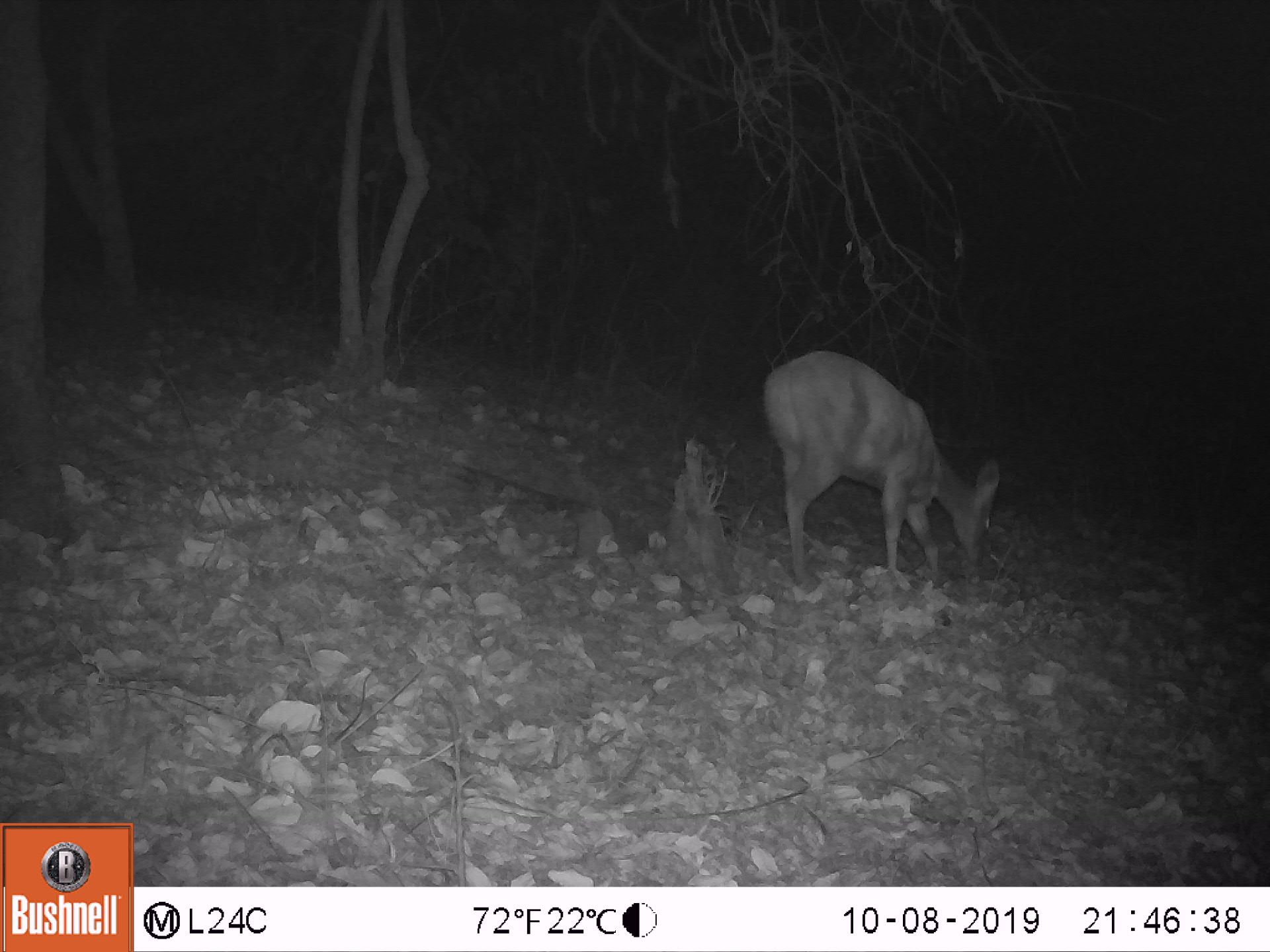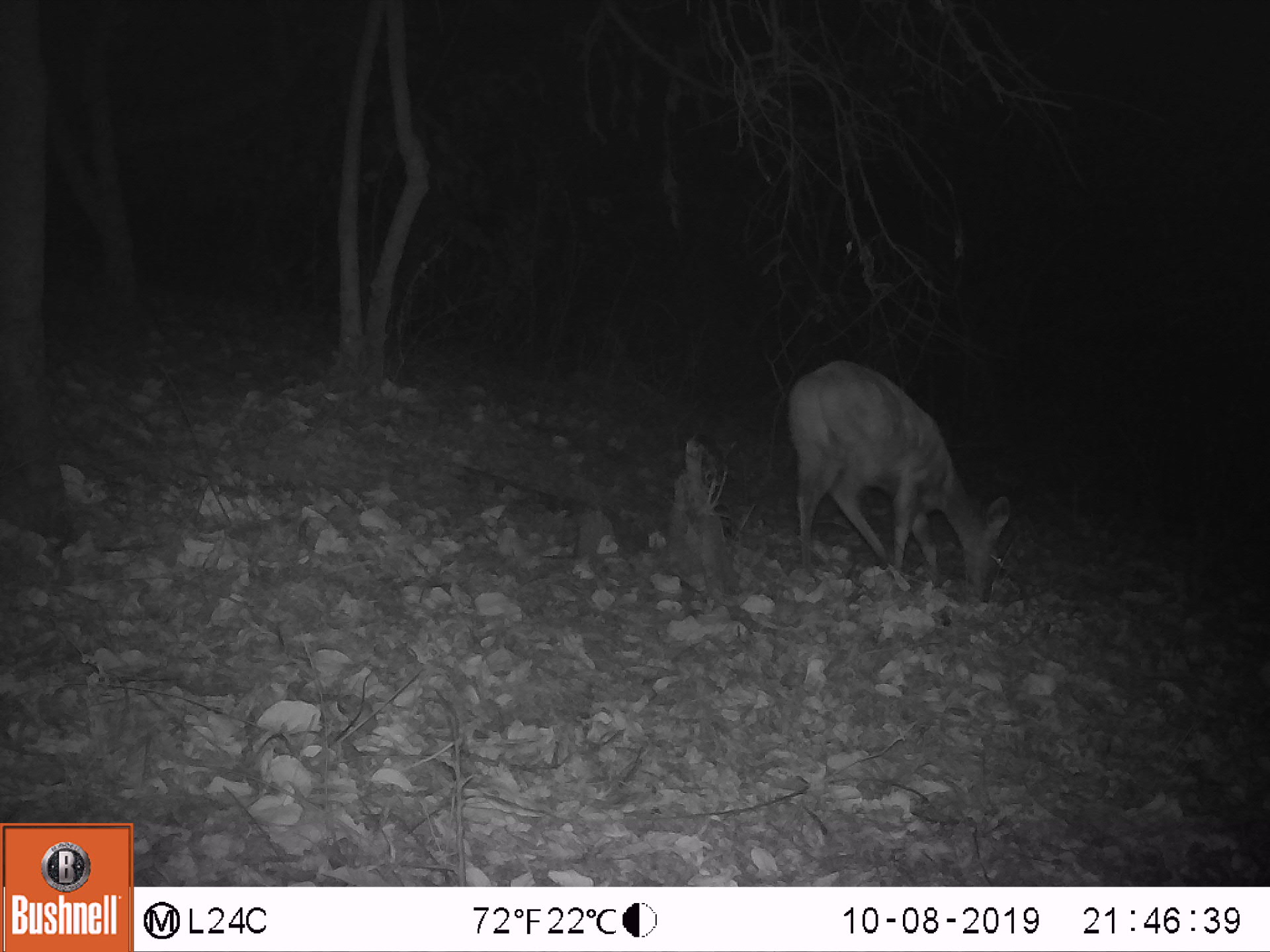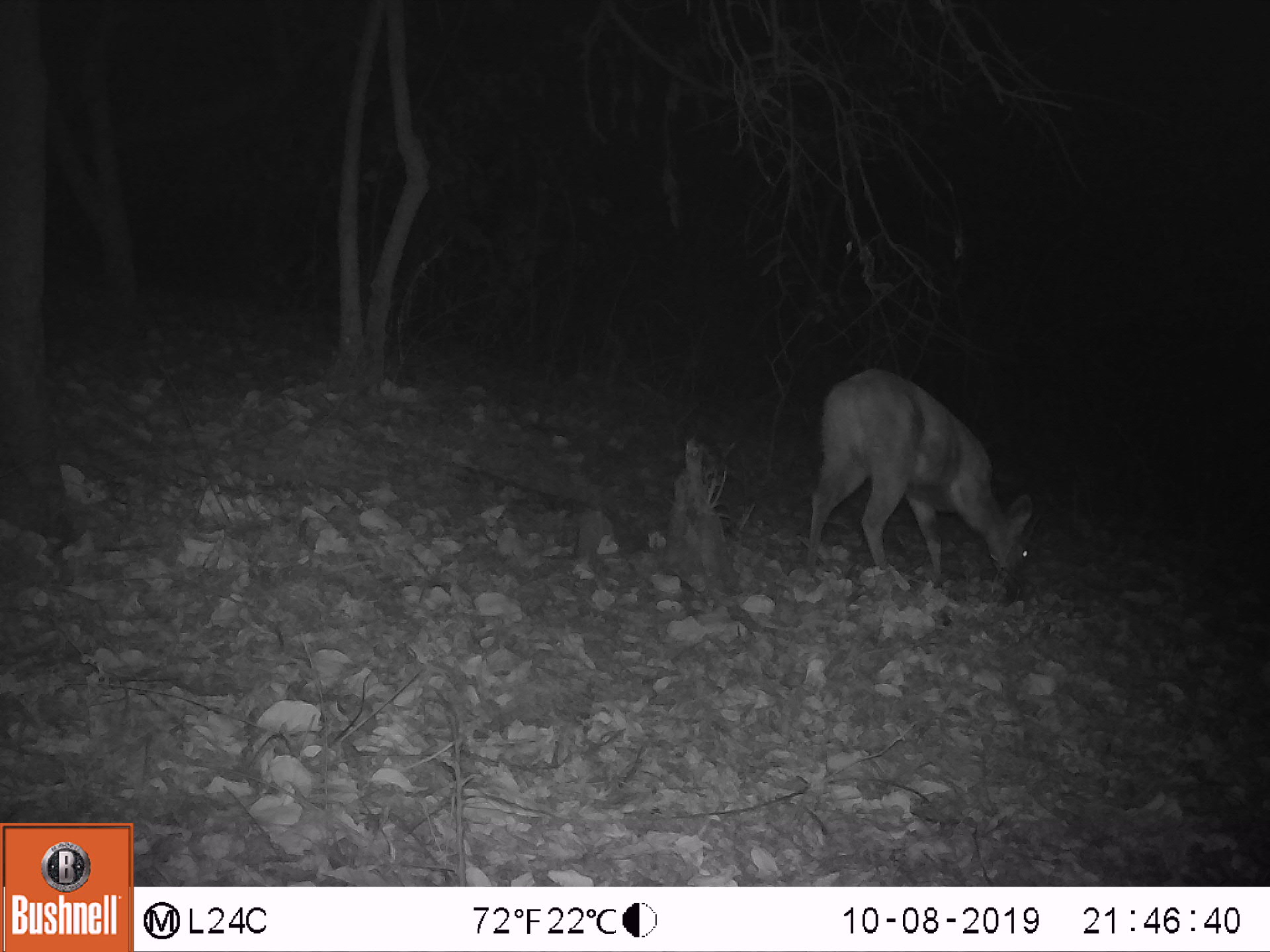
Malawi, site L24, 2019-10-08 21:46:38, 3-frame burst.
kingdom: Animalia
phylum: Chordata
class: Mammalia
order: Artiodactyla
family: Bovidae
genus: Tragelaphus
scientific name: Tragelaphus sylvaticus sylvaticus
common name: cape bushbuck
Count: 1.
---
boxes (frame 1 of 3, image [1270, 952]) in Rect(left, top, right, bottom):
cape bushbuck: Rect(756, 341, 1005, 598)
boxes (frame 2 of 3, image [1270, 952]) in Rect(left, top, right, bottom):
cape bushbuck: Rect(779, 357, 1015, 604)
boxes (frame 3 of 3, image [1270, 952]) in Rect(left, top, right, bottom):
cape bushbuck: Rect(808, 365, 1048, 604)